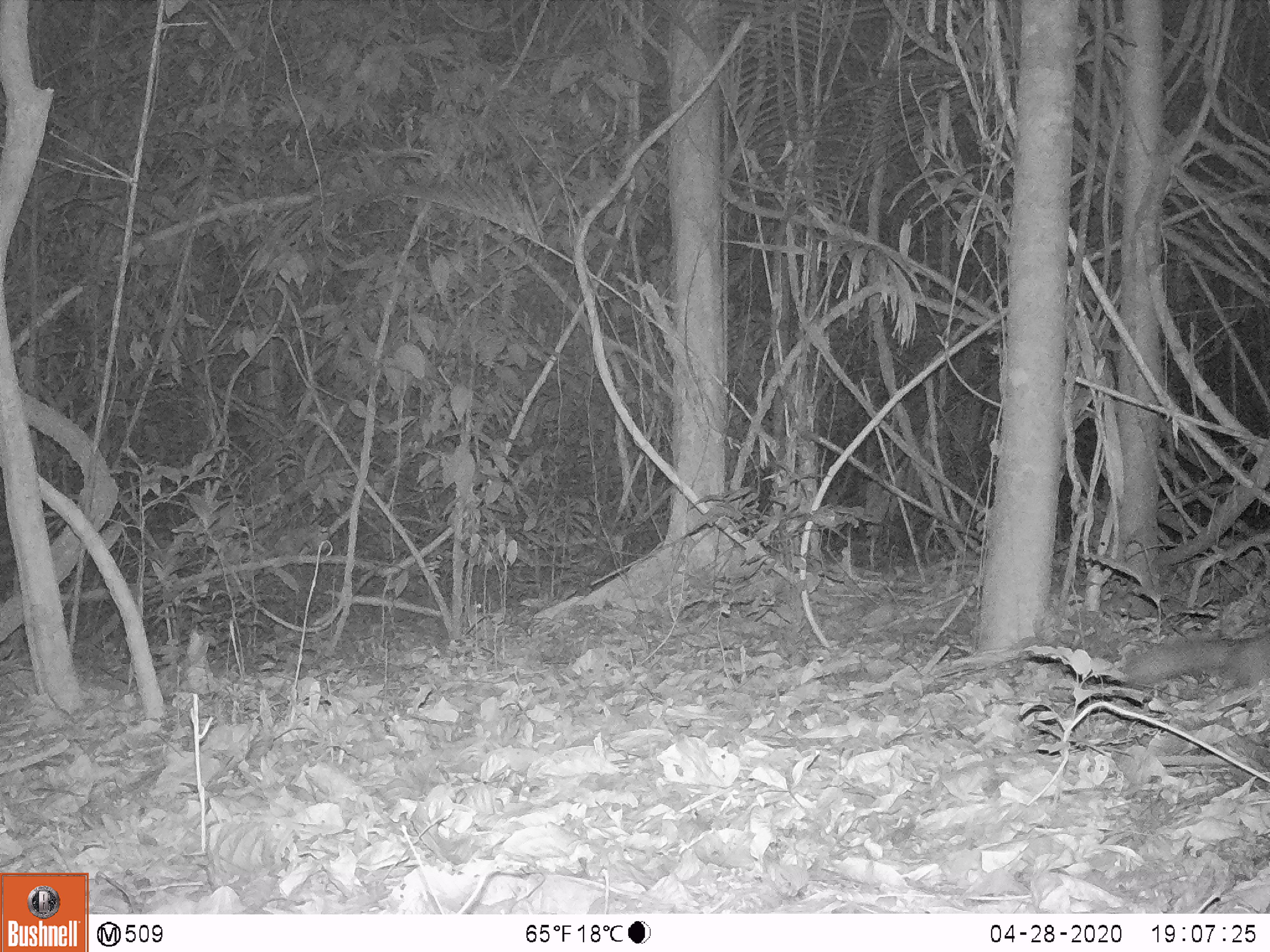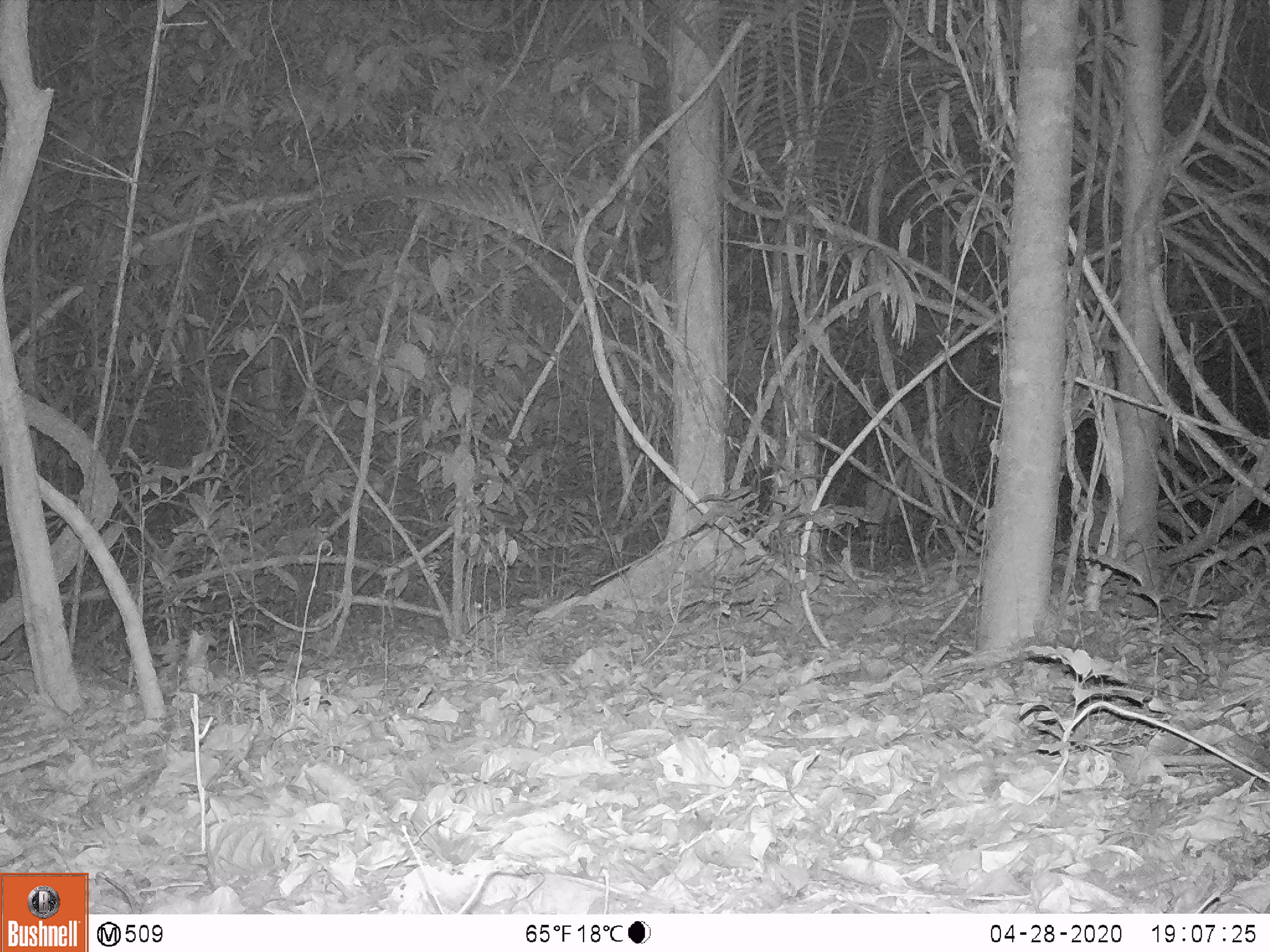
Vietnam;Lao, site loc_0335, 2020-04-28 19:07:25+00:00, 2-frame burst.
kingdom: Animalia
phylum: Chordata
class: Mammalia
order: Carnivora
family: Mustelidae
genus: Melogale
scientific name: Melogale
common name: ferret badger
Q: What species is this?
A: Ferret badger (Melogale).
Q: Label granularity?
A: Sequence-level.